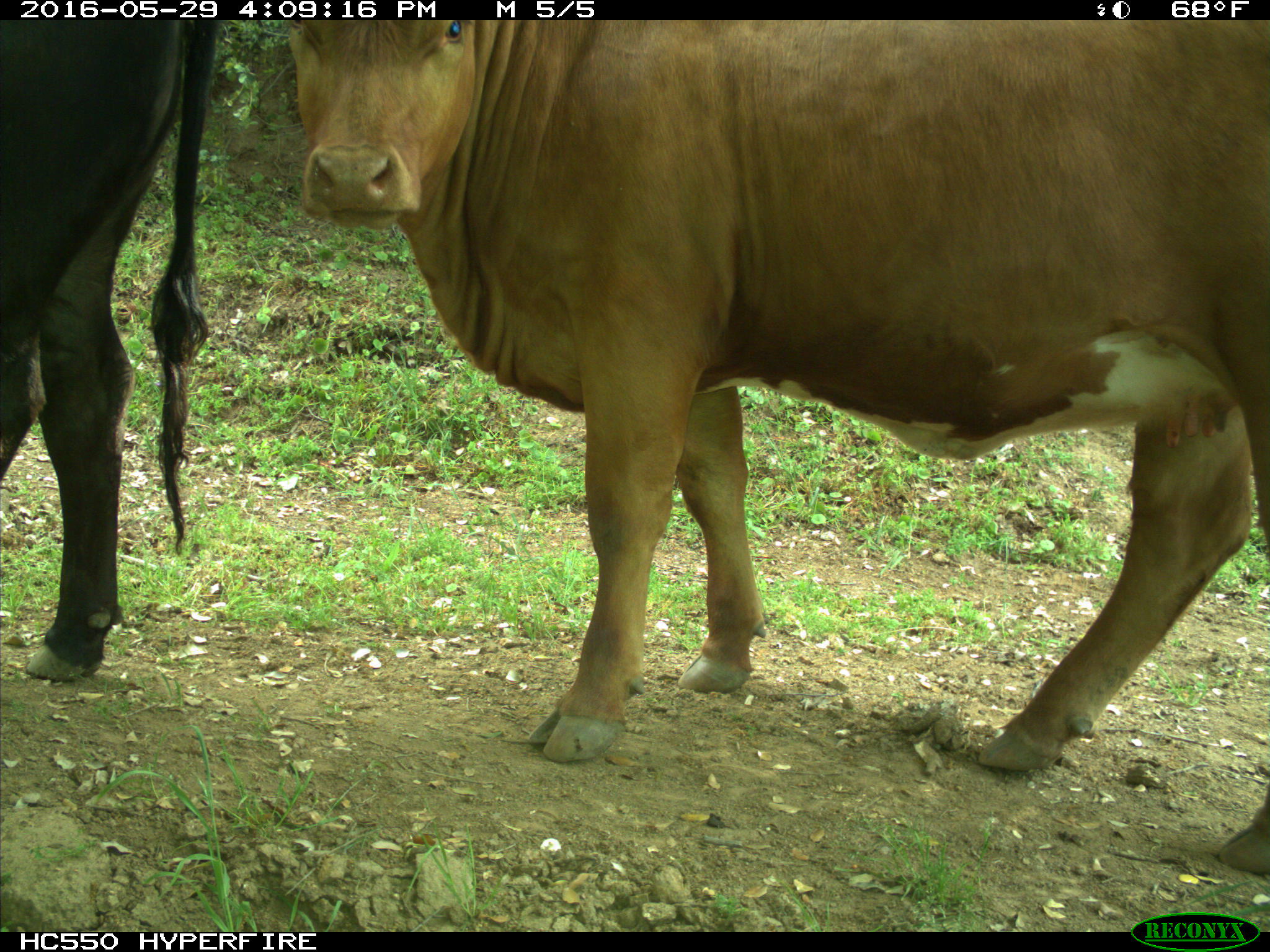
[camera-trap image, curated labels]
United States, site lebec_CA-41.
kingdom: Animalia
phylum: Chordata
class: Mammalia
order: Artiodactyla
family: Bovidae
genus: Bos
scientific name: Bos taurus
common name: domestic cow